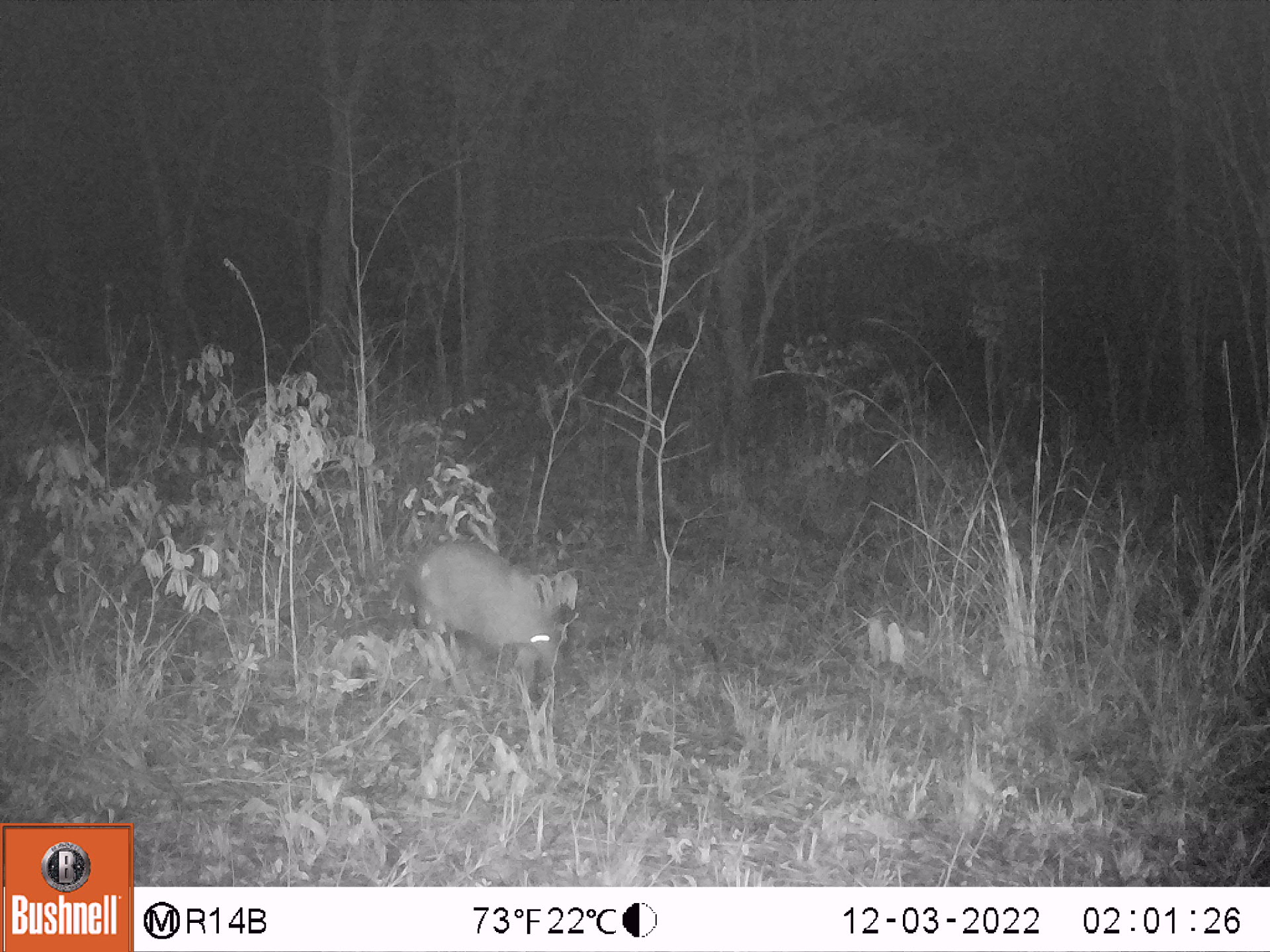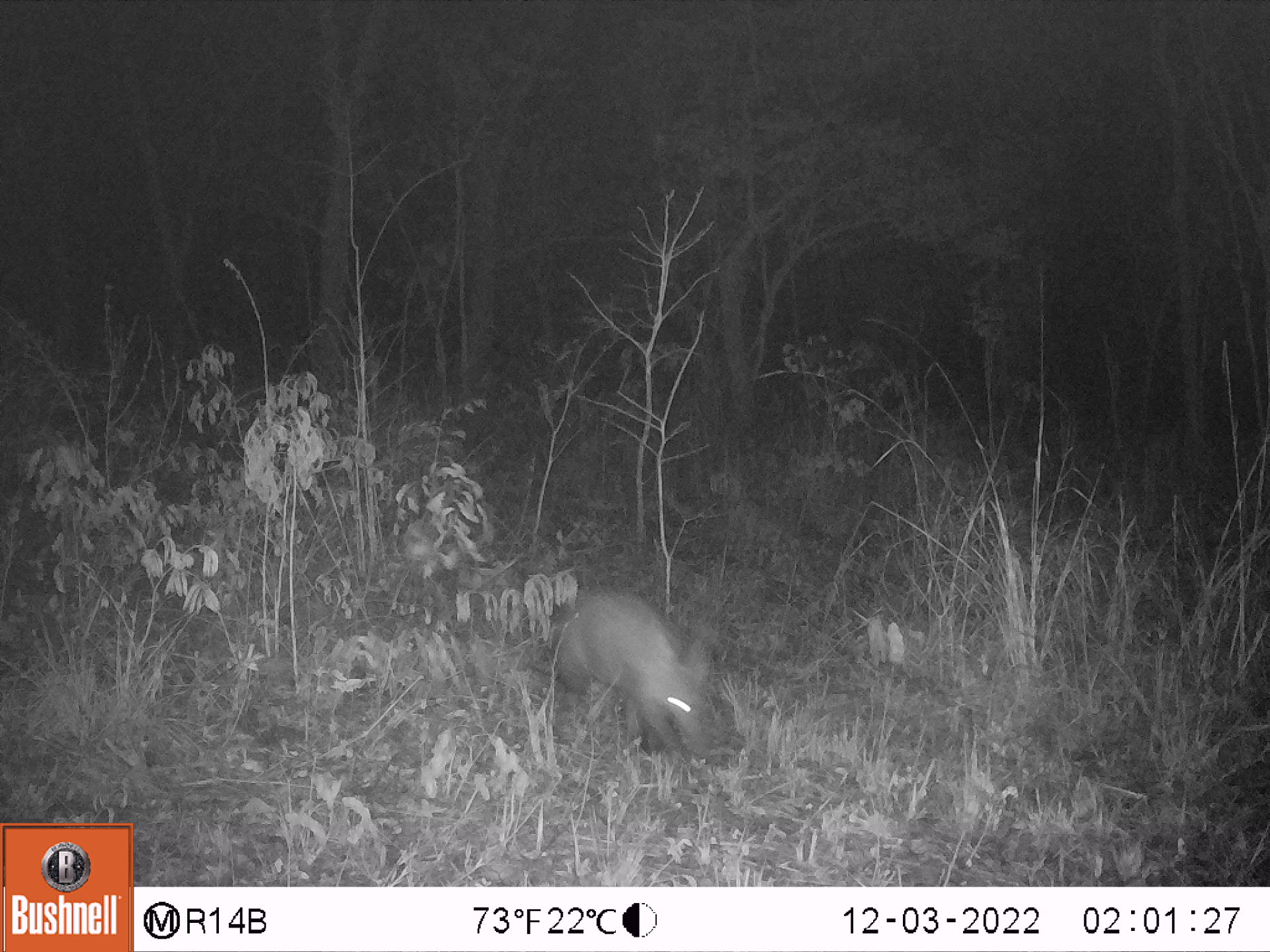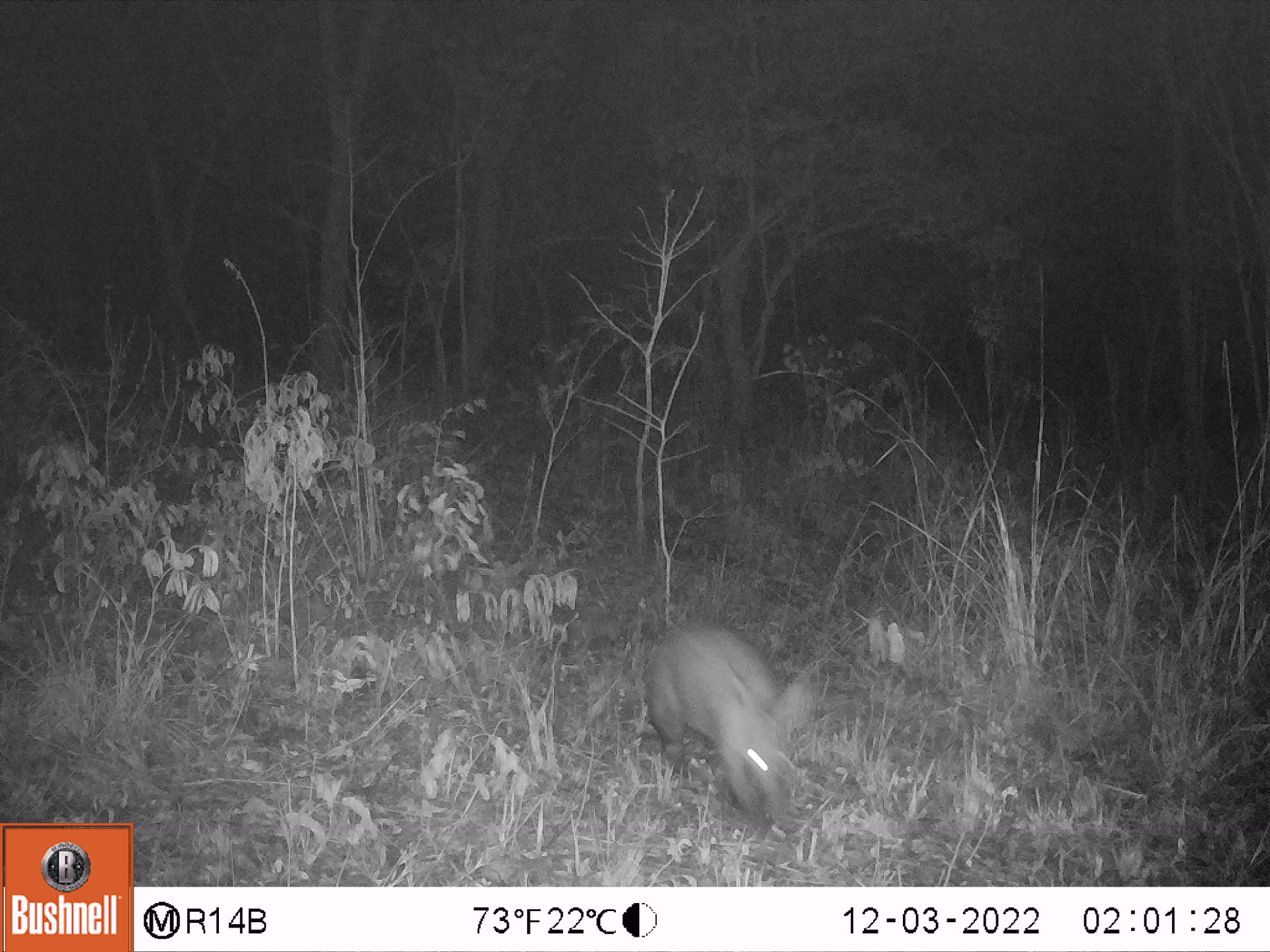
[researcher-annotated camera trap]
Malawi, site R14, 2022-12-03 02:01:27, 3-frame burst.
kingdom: Animalia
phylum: Chordata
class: Mammalia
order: Tubulidentata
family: Orycteropodidae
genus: Orycteropus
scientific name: Orycteropus afer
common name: aardvark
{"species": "aardvark (Orycteropus afer)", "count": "1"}